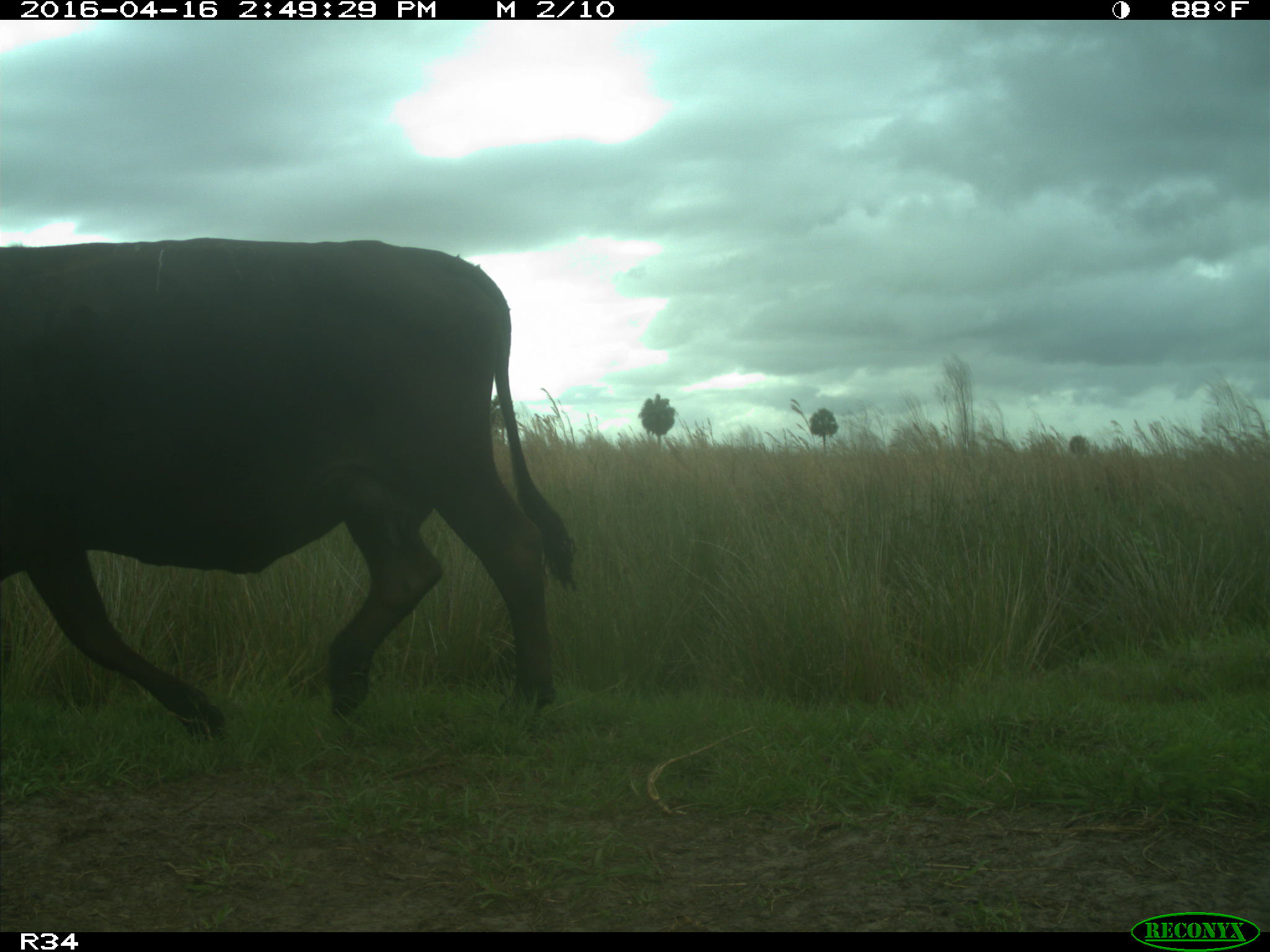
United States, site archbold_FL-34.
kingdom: Animalia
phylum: Chordata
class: Mammalia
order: Artiodactyla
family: Bovidae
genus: Bos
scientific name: Bos taurus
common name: domestic cow